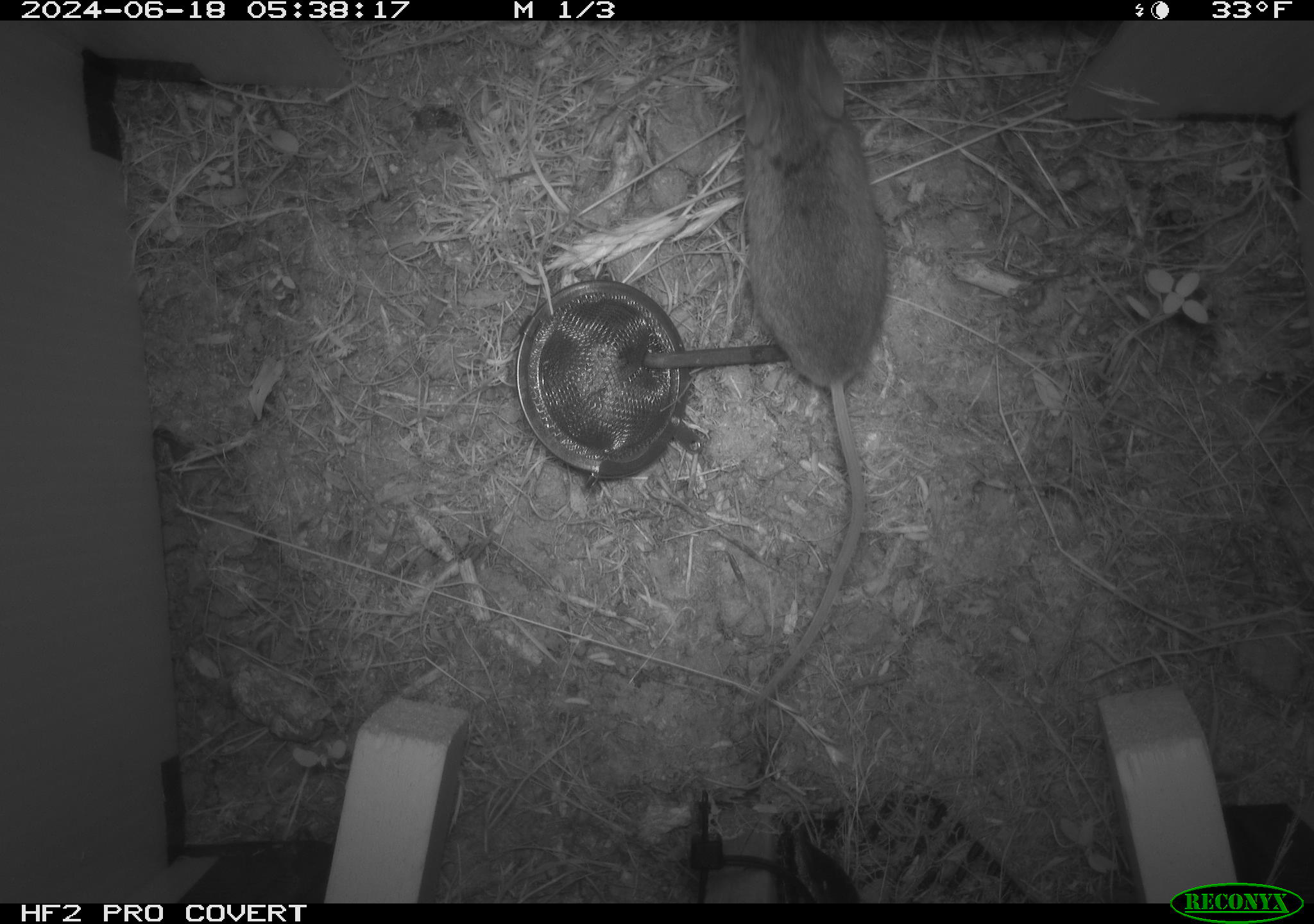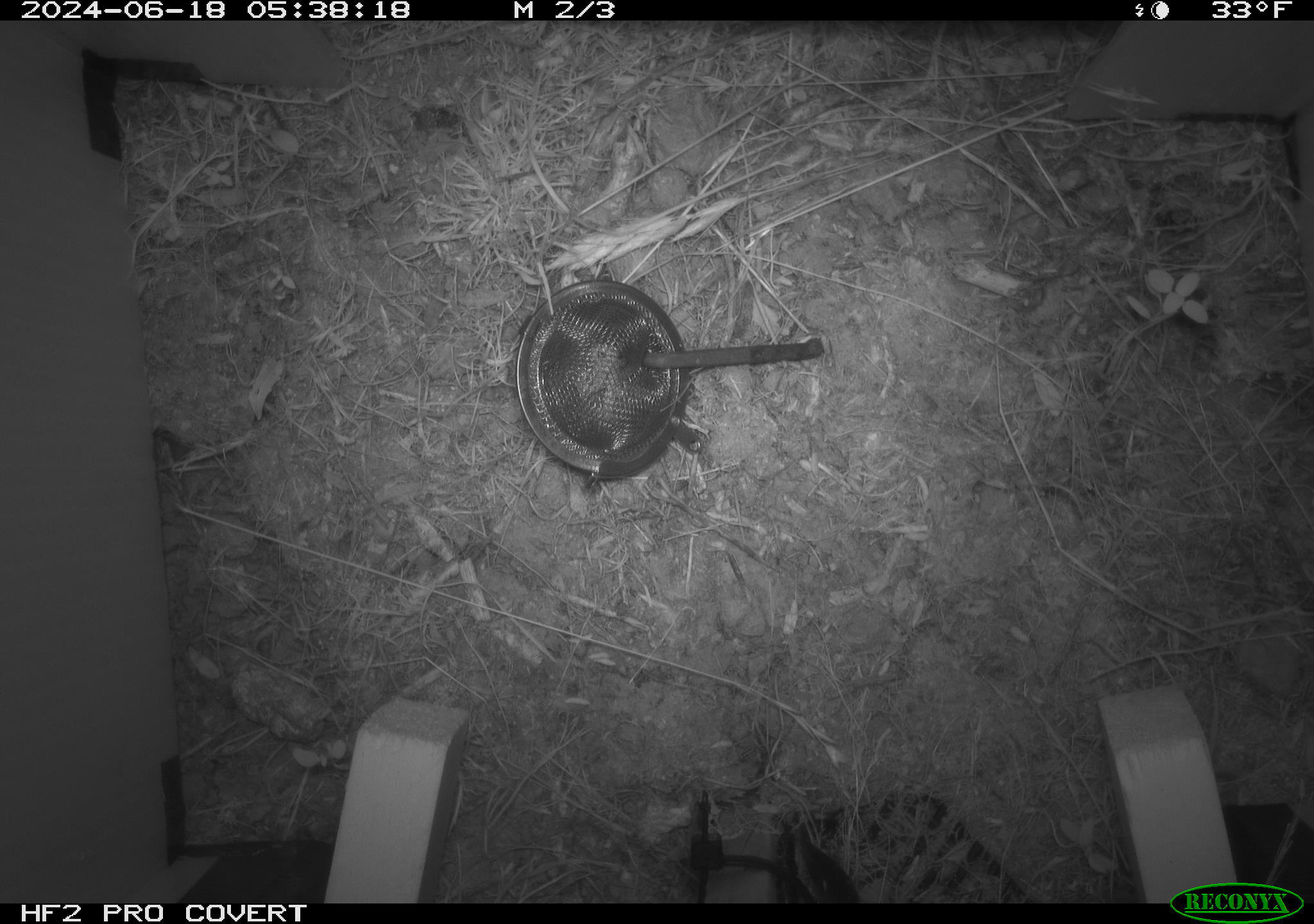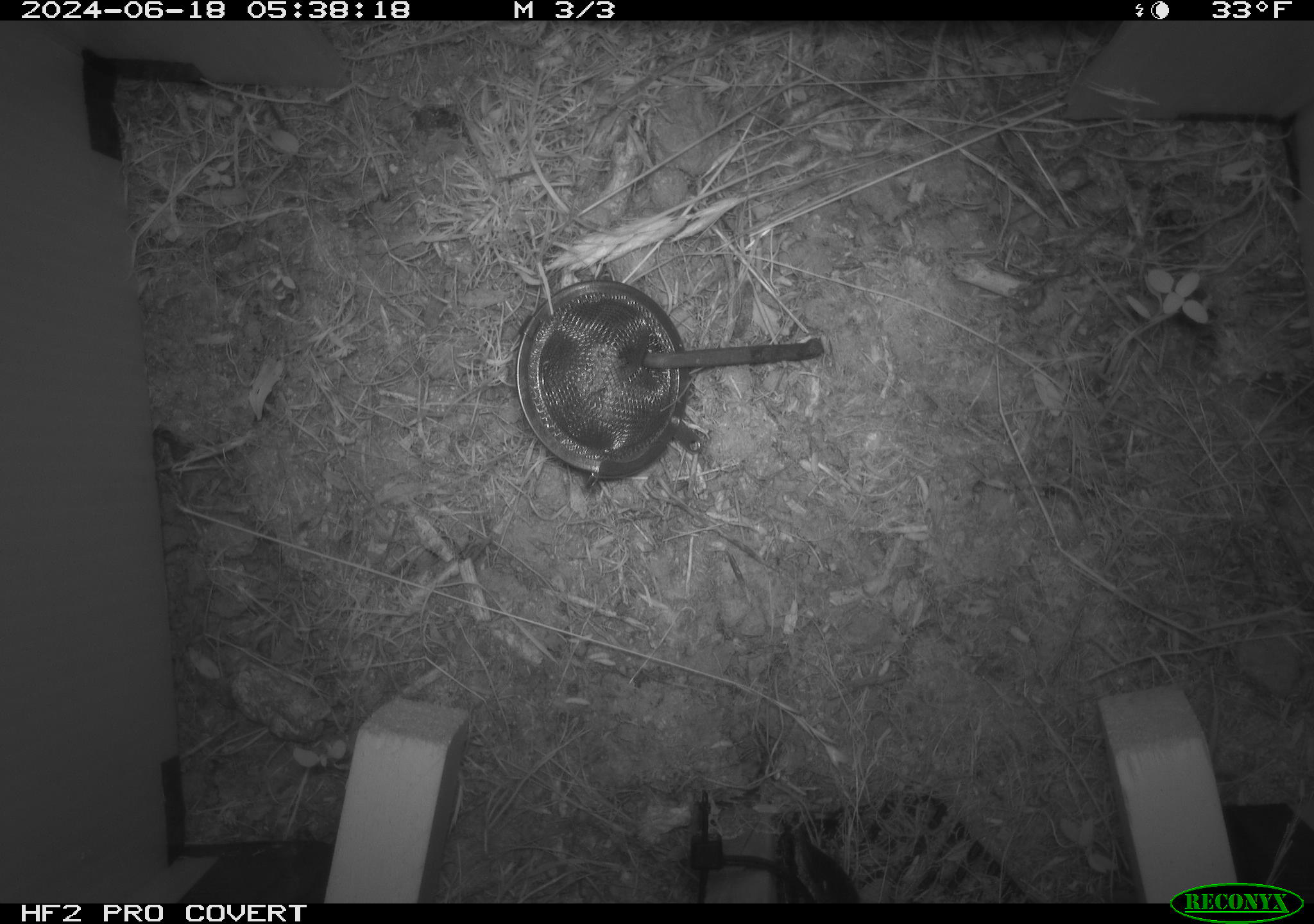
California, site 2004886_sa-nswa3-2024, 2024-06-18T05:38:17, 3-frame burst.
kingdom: Animalia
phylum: Chordata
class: Mammalia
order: Rodentia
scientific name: Rodentia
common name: rodent